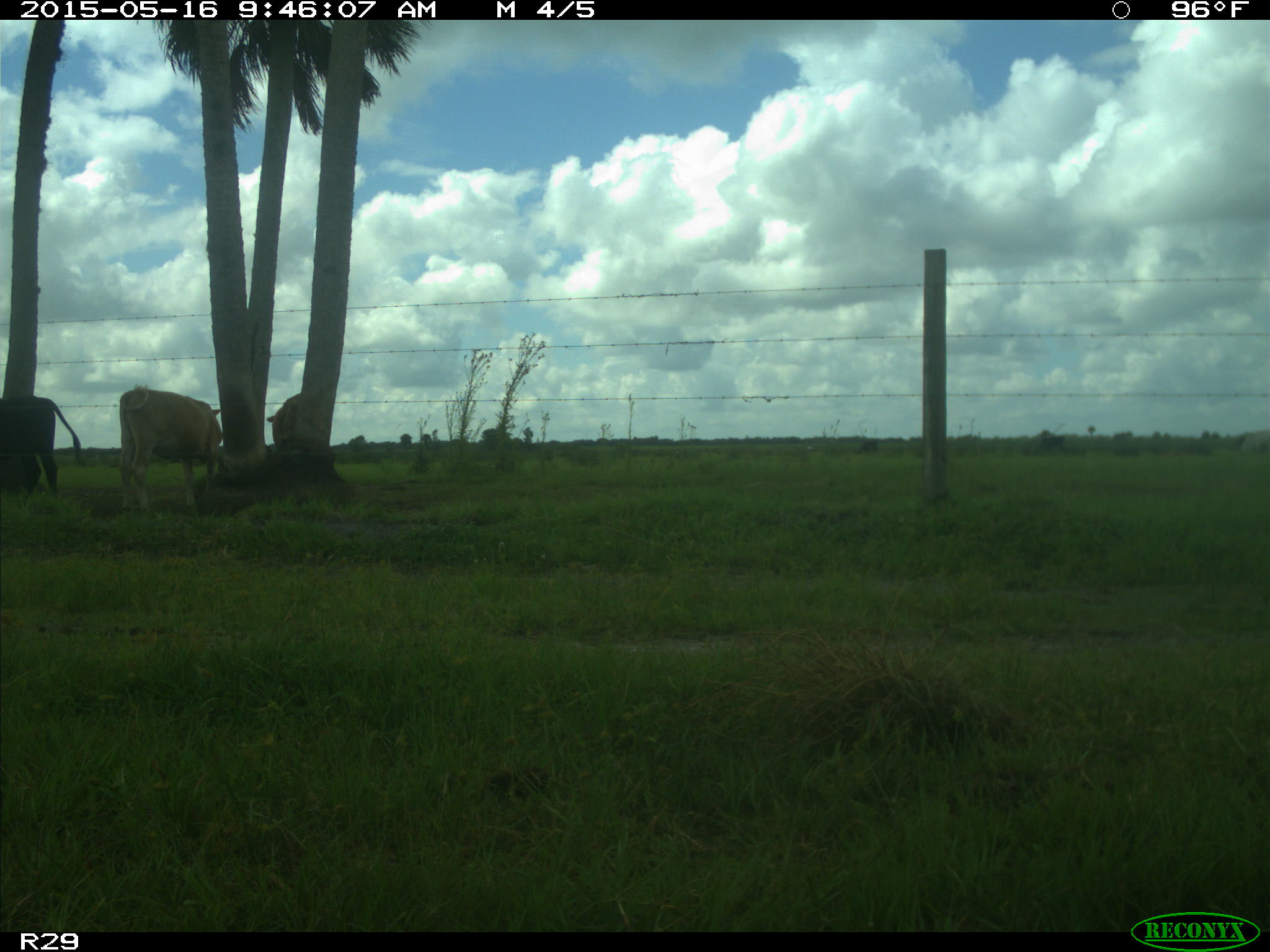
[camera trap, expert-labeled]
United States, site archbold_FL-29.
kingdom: Animalia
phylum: Chordata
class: Mammalia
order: Artiodactyla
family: Bovidae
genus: Bos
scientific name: Bos taurus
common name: domestic cow